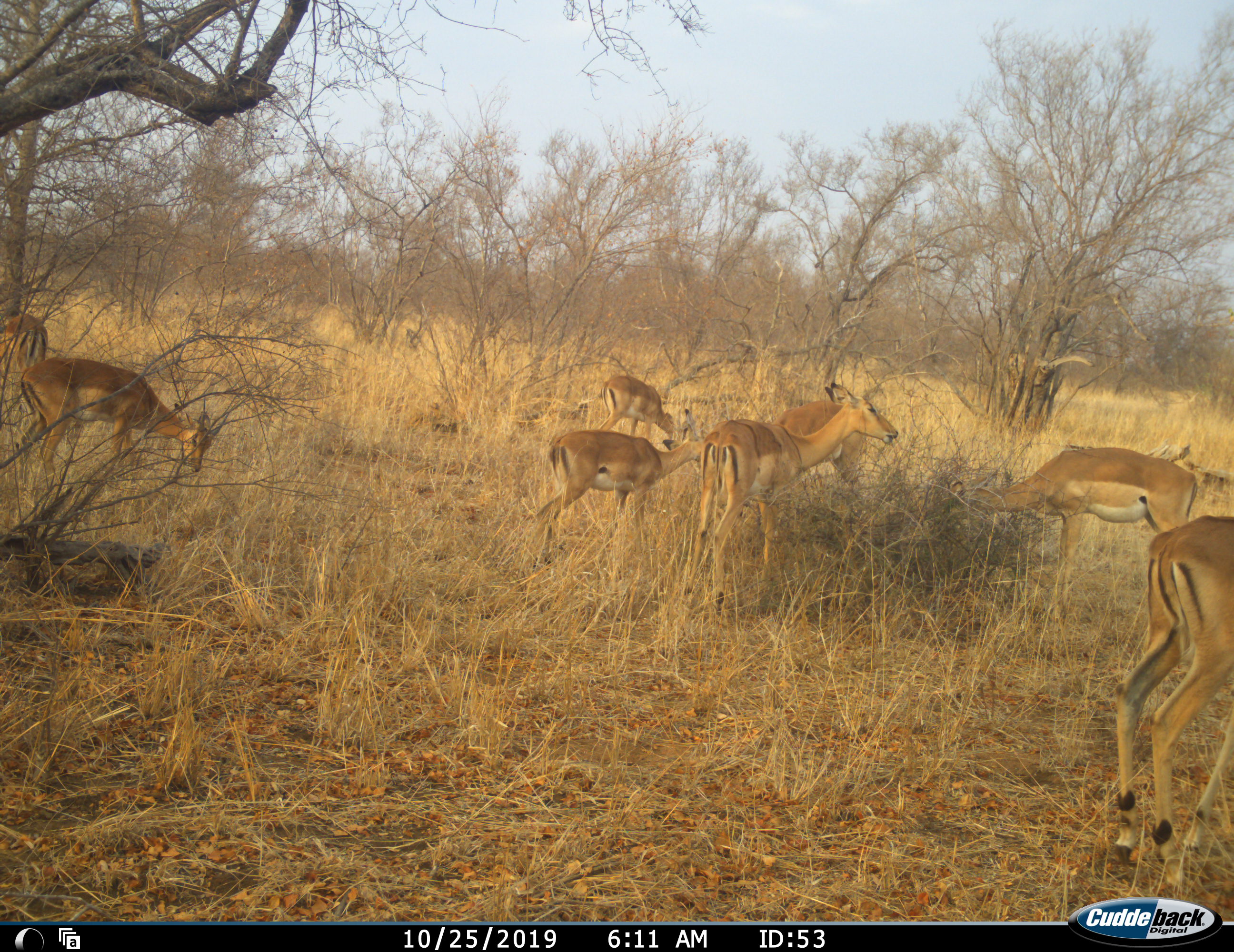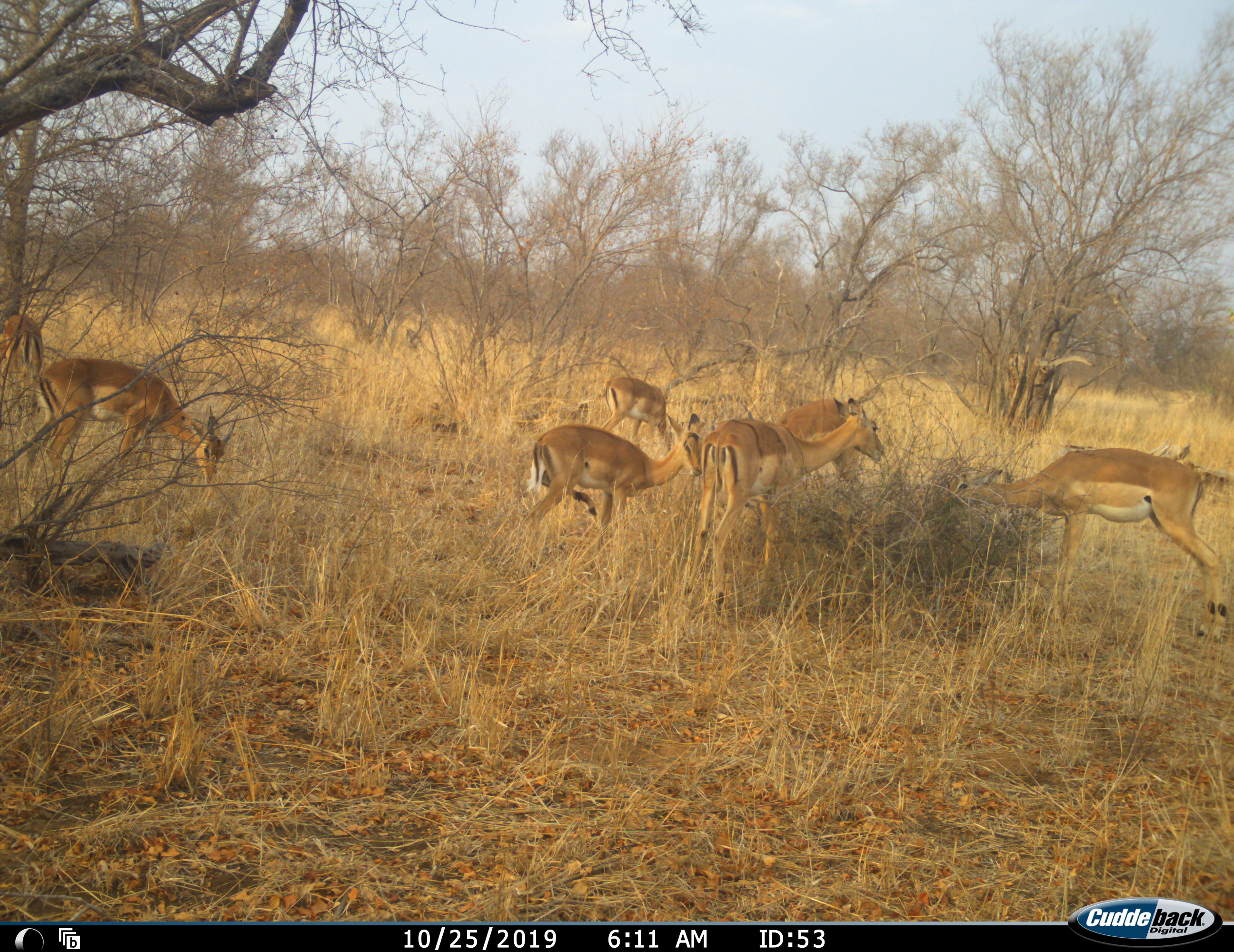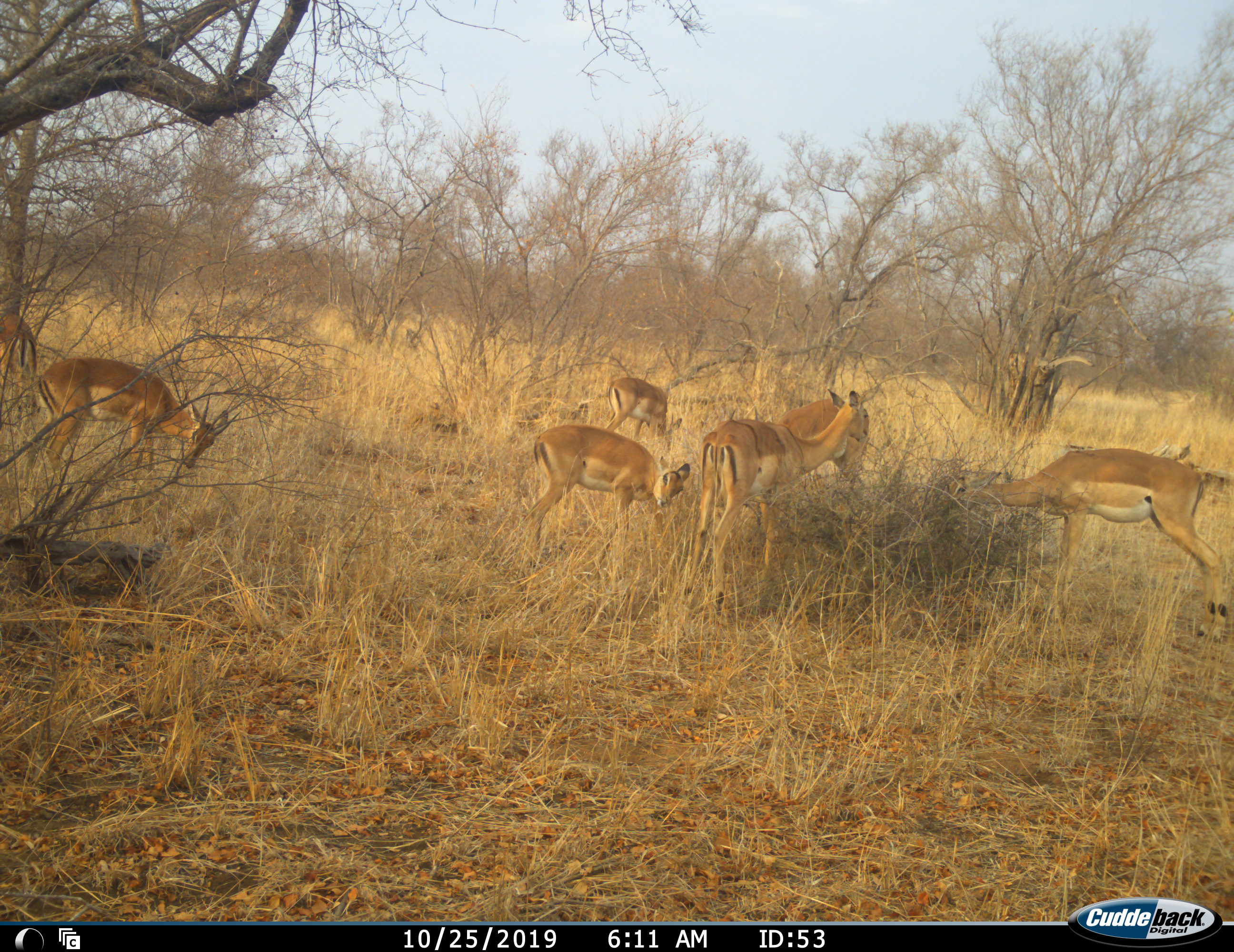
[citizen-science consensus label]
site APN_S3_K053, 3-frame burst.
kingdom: Animalia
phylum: Chordata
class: Mammalia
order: Artiodactyla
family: Bovidae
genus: Aepyceros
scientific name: Aepyceros melampus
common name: impala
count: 8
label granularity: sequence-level